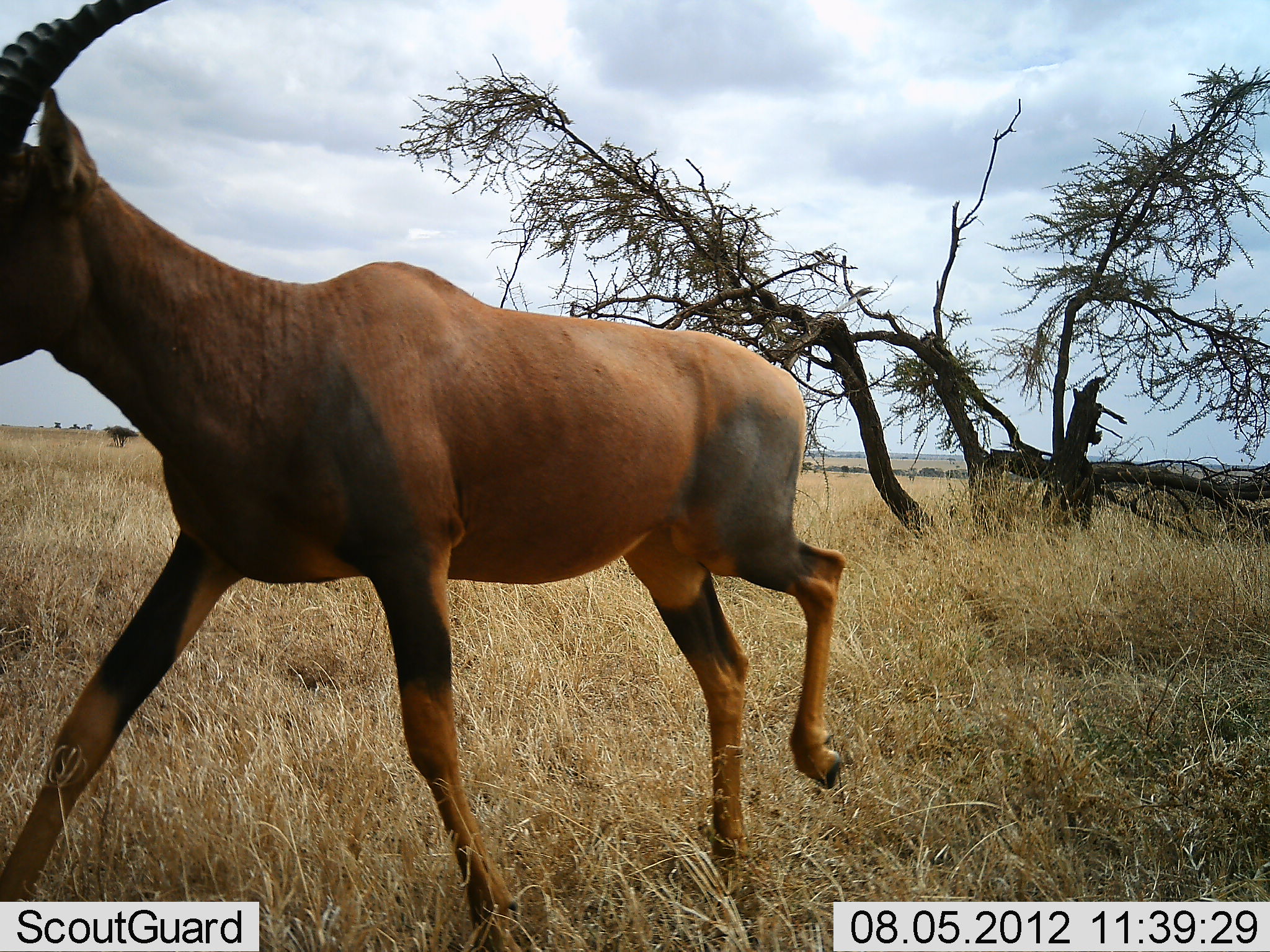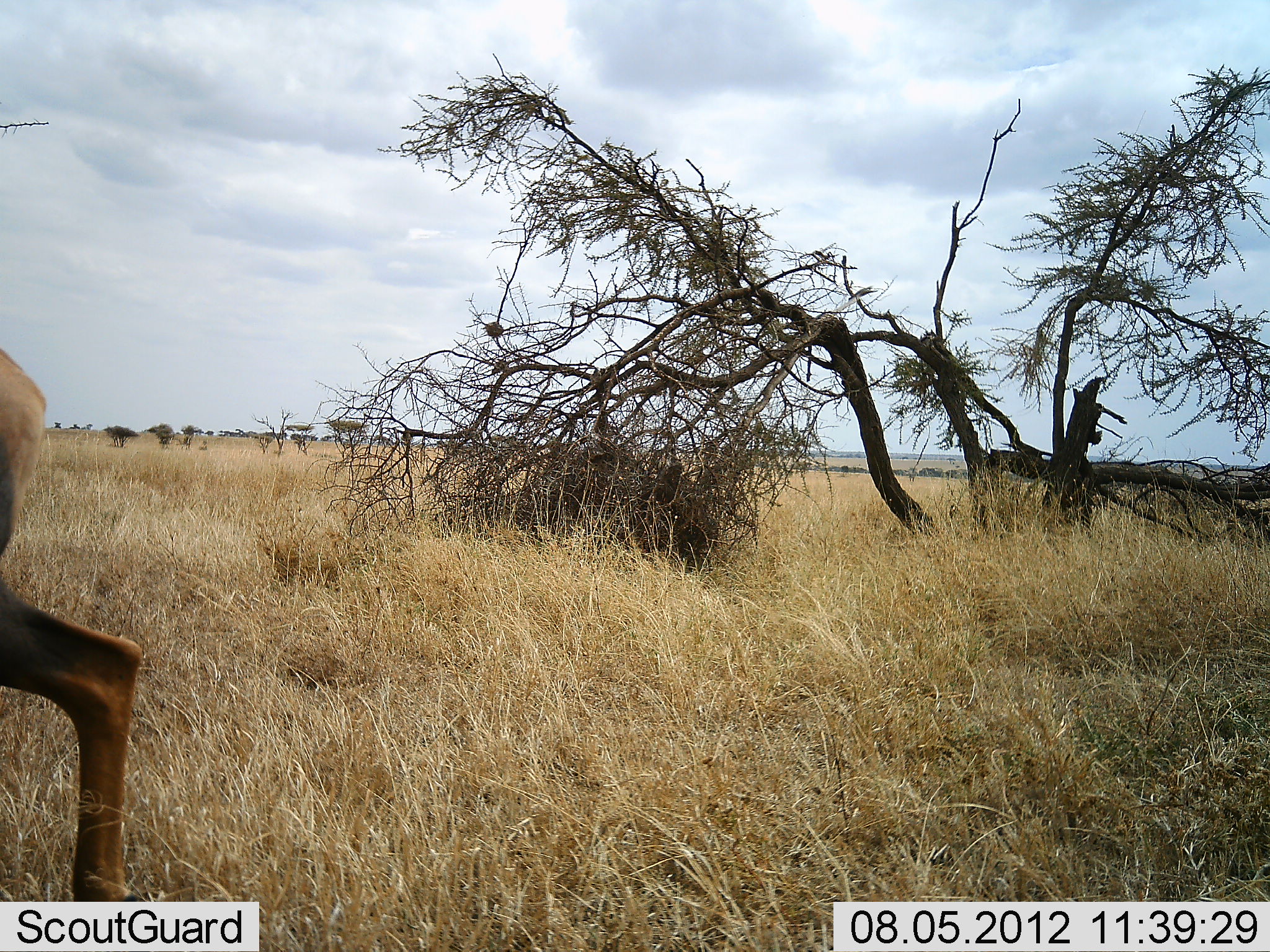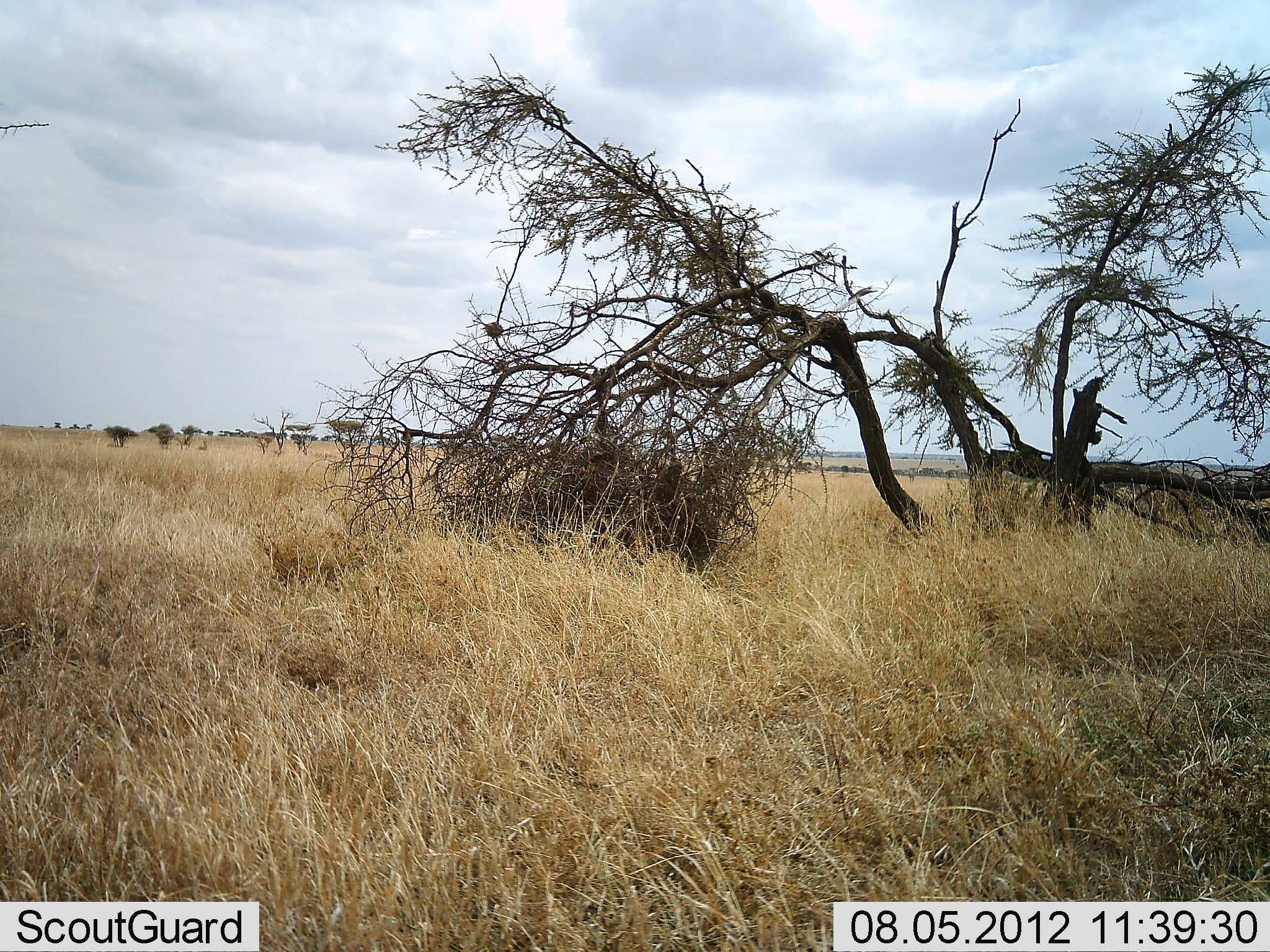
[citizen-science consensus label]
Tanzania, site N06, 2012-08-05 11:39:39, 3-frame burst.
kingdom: Animalia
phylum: Chordata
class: Mammalia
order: Artiodactyla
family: Bovidae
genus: Damaliscus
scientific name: Damaliscus lunatus jimela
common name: topi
Topi (Damaliscus lunatus jimela), count 1. Behavior (volunteer vote fractions): standing 0%, resting 0%, moving 100%, interacting 0%. Young present (vote fraction): 0%. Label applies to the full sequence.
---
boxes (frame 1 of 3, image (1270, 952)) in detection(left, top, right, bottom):
animal: detection(0, 0, 847, 951)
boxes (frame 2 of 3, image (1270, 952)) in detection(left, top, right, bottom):
animal: detection(0, 343, 144, 951)